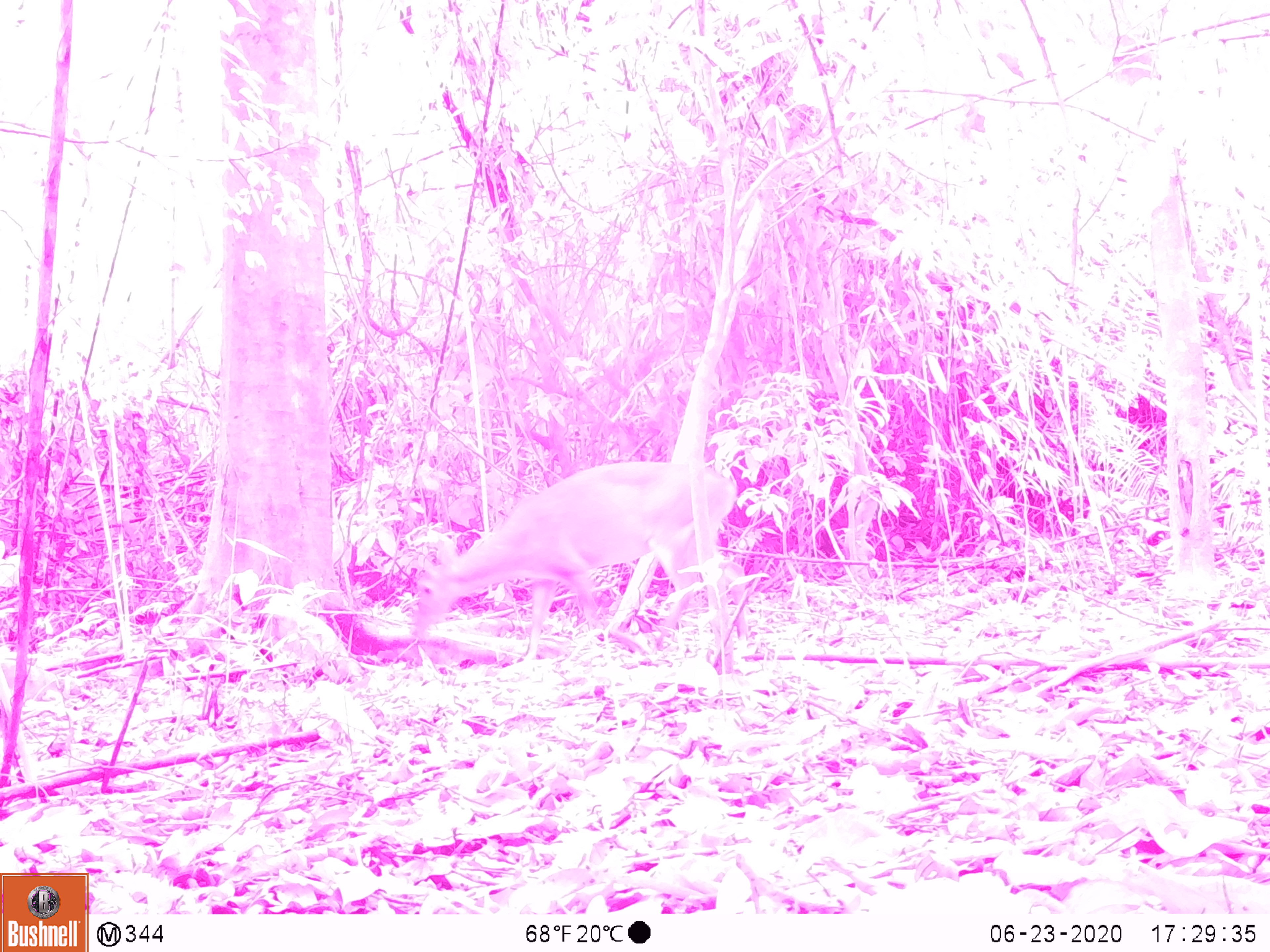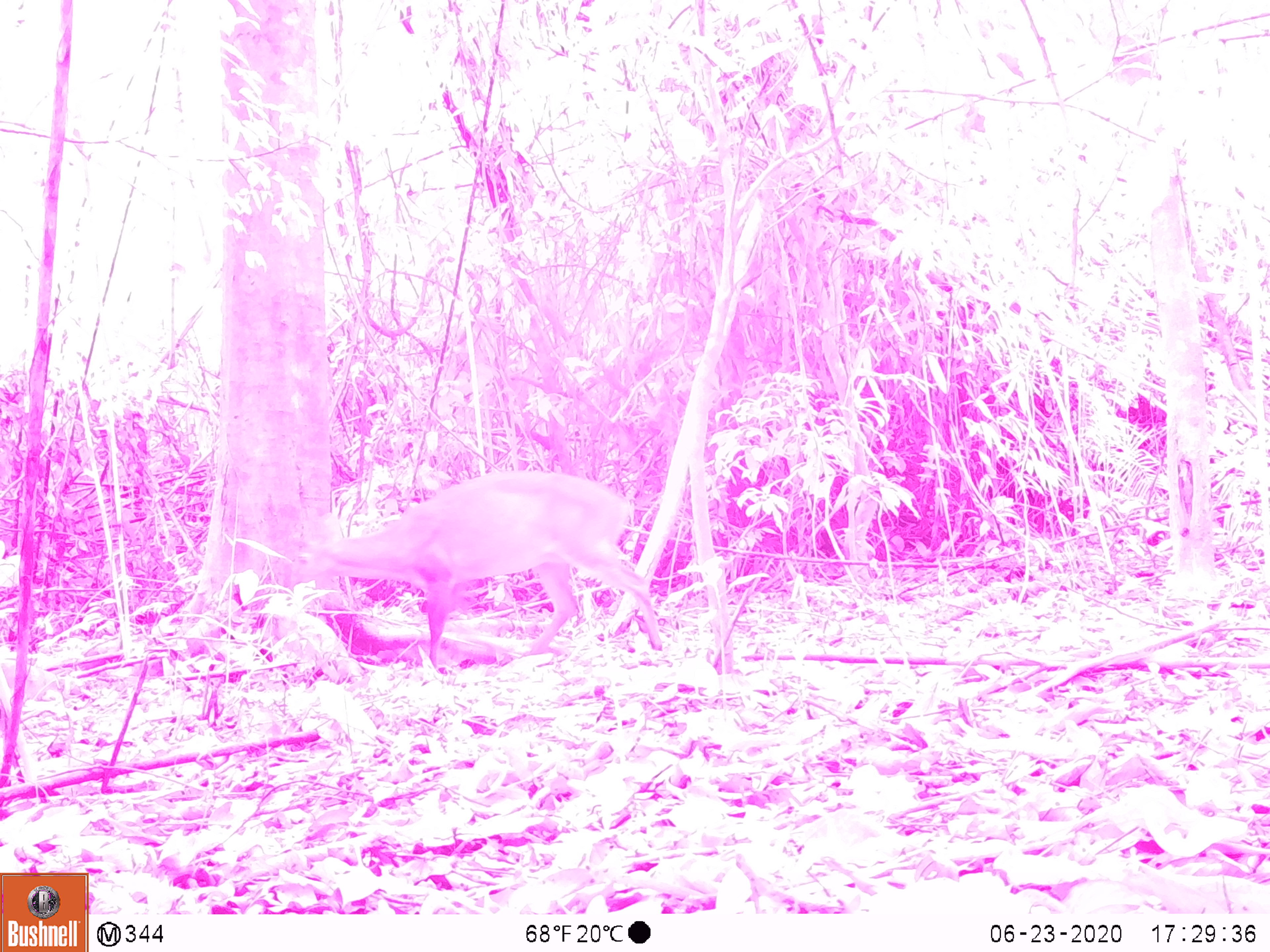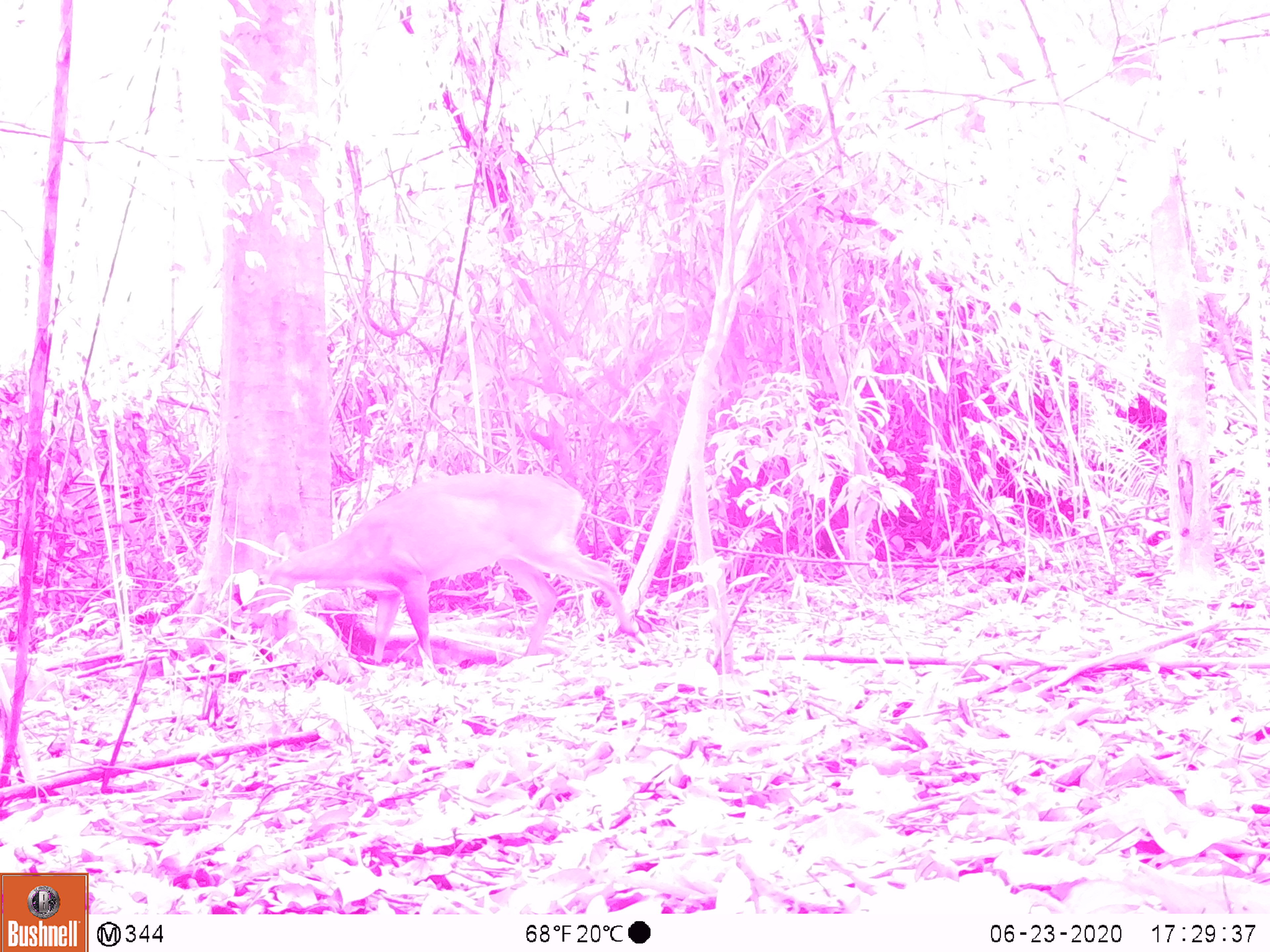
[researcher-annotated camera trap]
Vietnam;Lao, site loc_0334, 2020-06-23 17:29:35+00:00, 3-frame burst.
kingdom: Animalia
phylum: Chordata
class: Mammalia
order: Artiodactyla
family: Cervidae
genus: Muntiacus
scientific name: Muntiacus vuquangensis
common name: large-antlered muntjac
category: large antlered muntjac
Large antlered muntjac (large-antlered muntjac) (Muntiacus vuquangensis). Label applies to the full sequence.